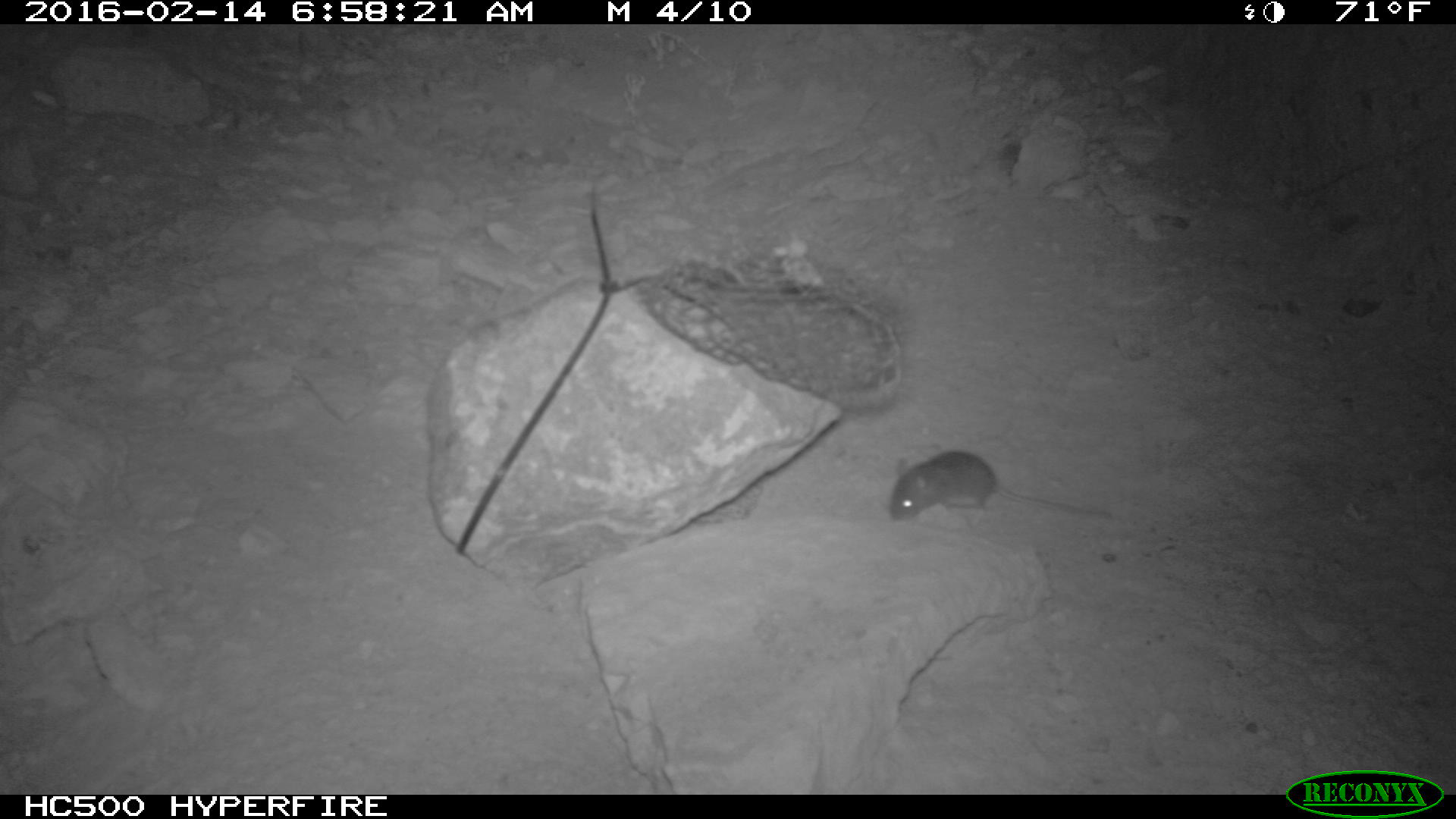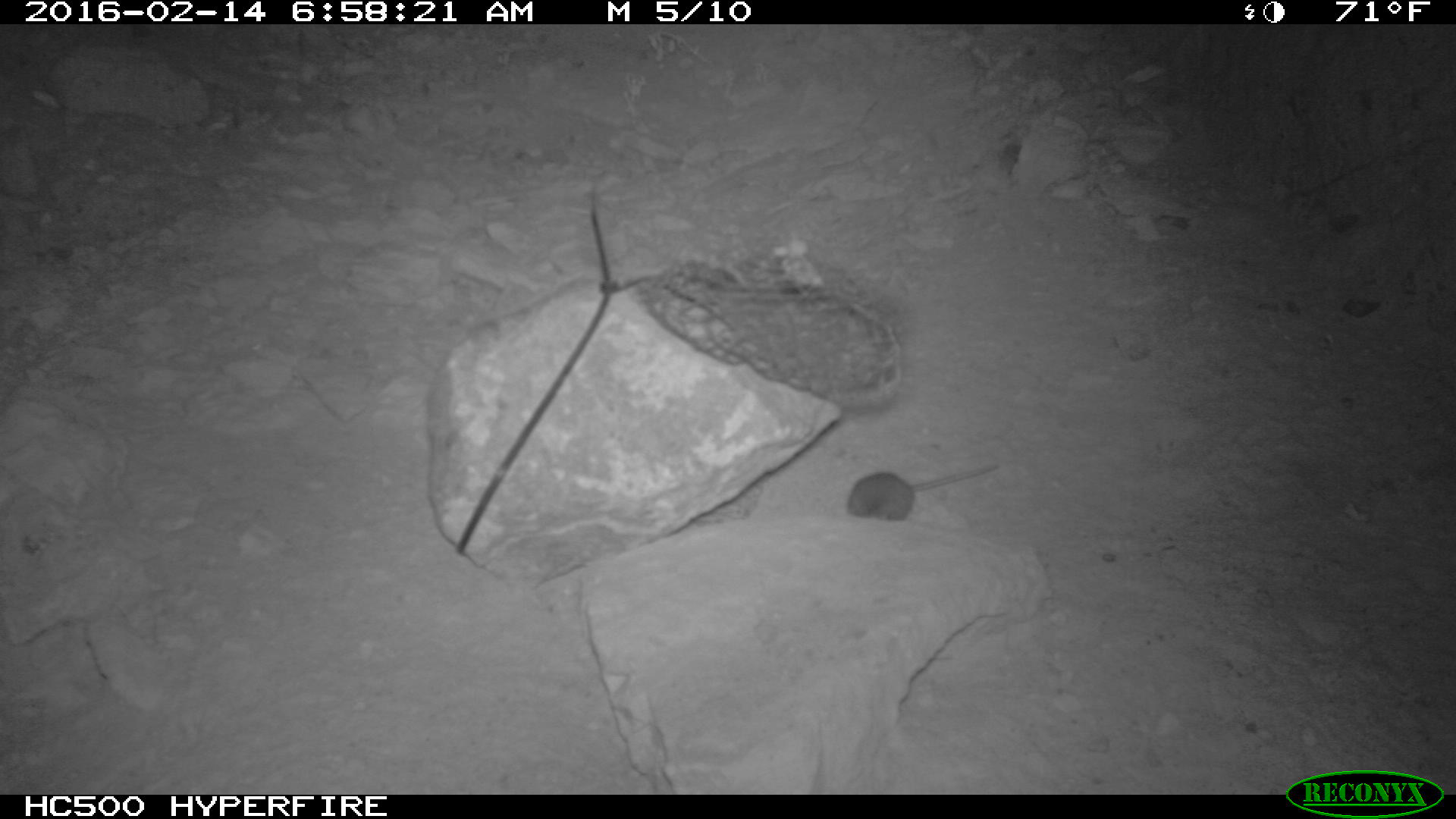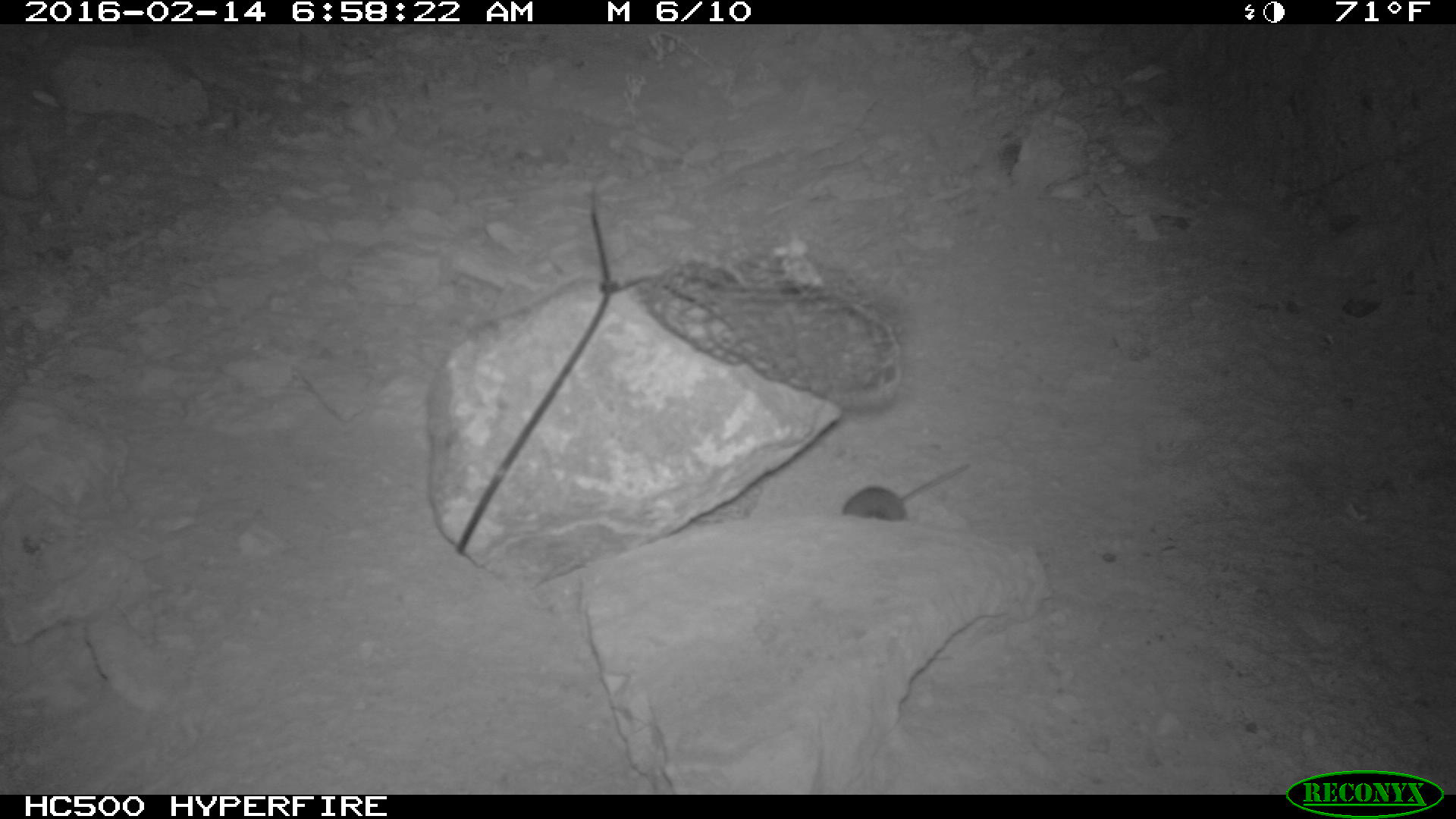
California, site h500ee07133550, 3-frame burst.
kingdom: Animalia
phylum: Chordata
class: Mammalia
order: Rodentia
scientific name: Rodentia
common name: rodent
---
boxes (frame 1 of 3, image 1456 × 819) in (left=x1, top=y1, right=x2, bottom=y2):
rodent: (left=885, top=450, right=1122, bottom=522)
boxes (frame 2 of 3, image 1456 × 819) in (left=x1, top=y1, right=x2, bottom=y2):
rodent: (left=847, top=462, right=999, bottom=522)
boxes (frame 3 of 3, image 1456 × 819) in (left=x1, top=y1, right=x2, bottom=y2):
rodent: (left=843, top=463, right=970, bottom=520)